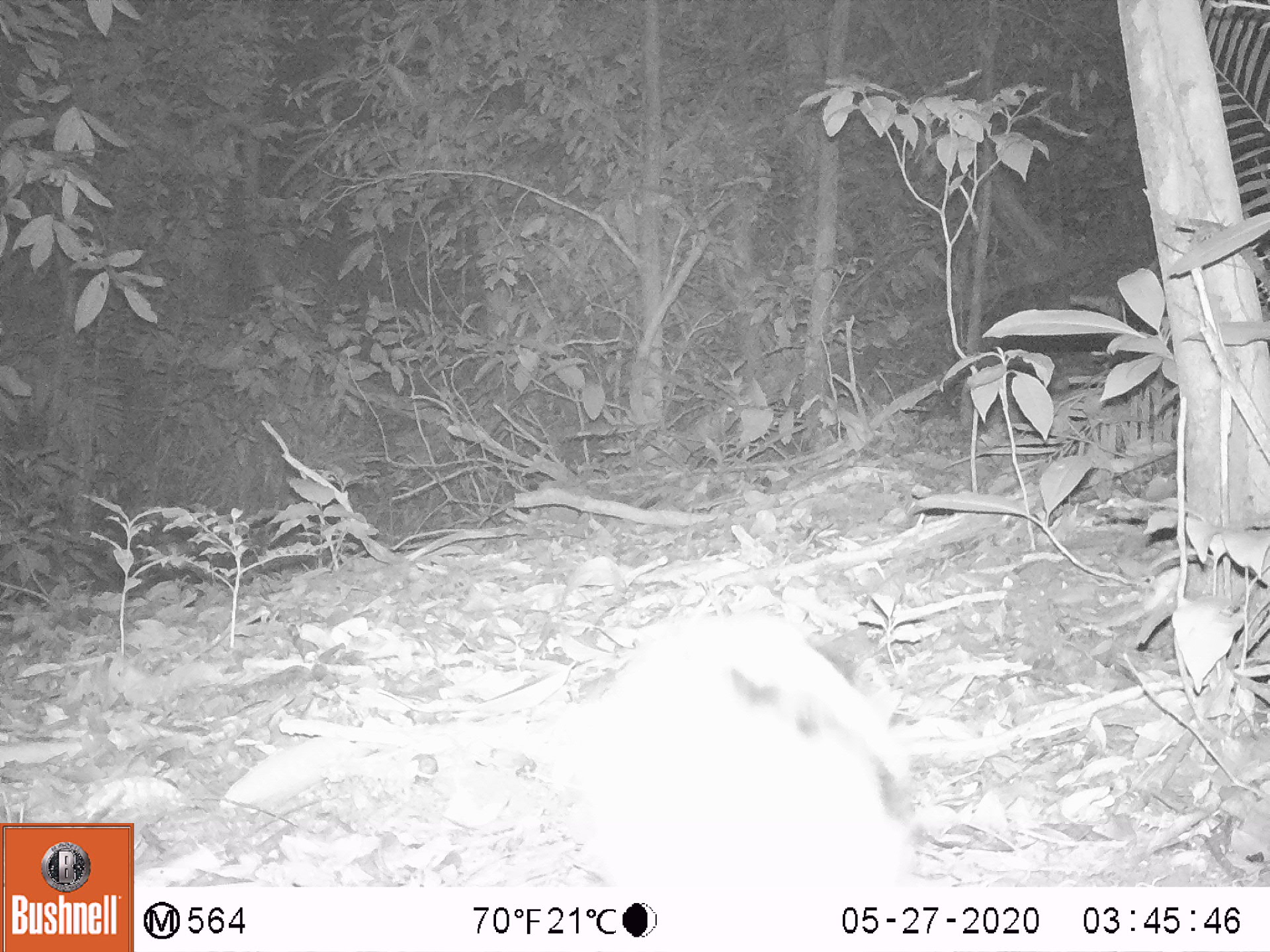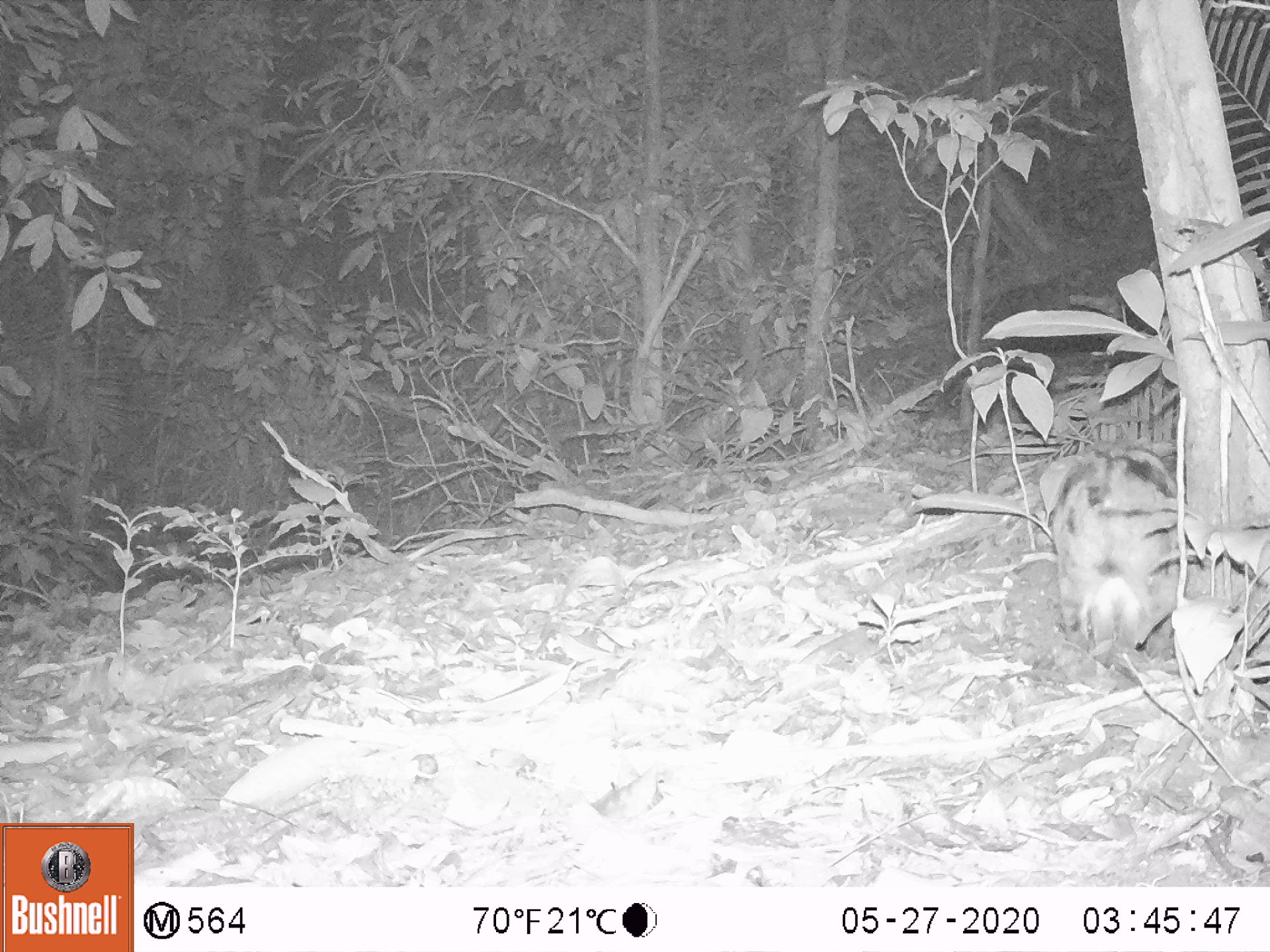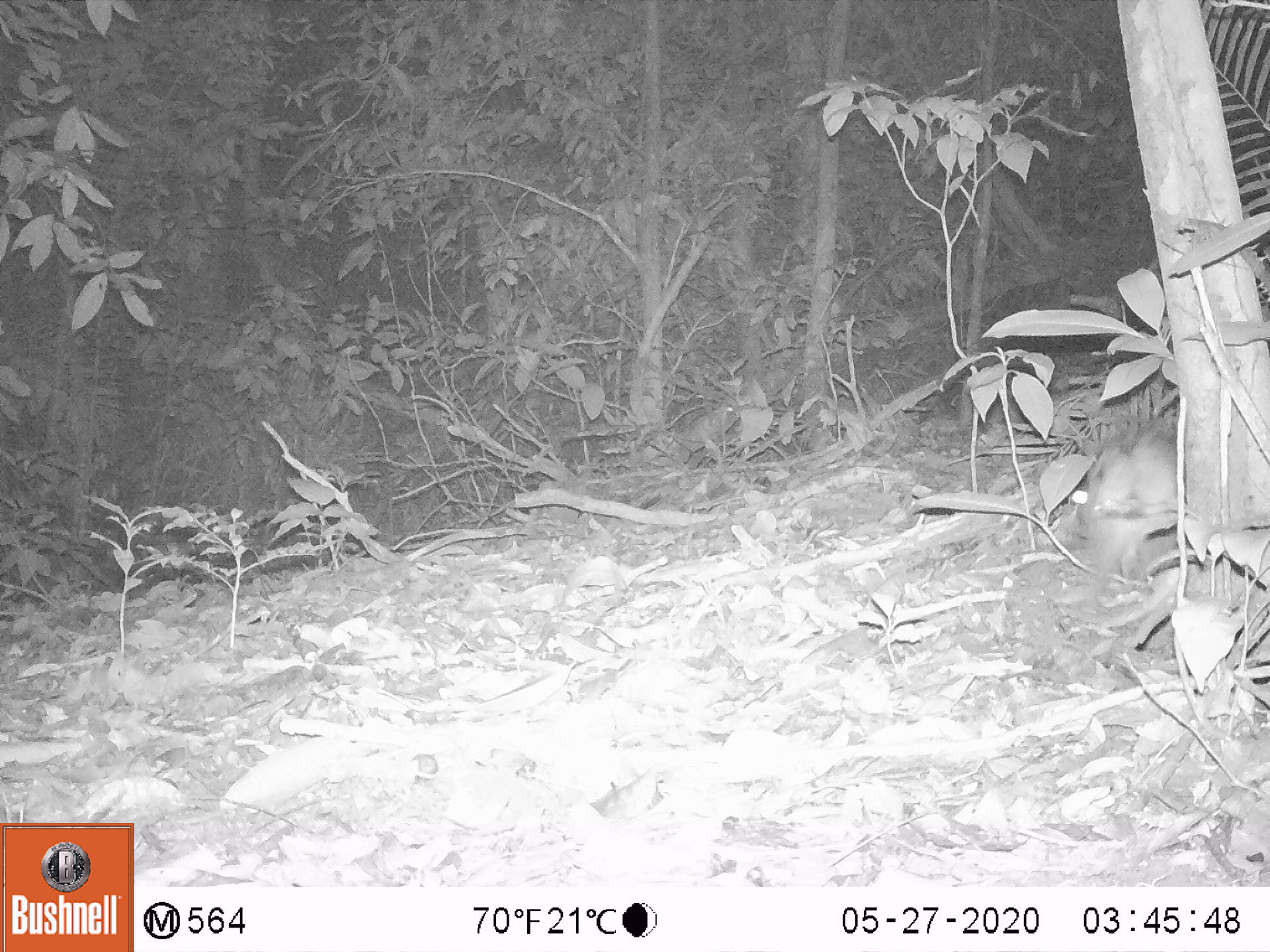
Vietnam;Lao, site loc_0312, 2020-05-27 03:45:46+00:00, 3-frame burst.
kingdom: Animalia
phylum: Chordata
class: Mammalia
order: Lagomorpha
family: Leporidae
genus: Nesolagus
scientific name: Nesolagus timminsi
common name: annamite striped rabbit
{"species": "annamite striped rabbit (Nesolagus timminsi)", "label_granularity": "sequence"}